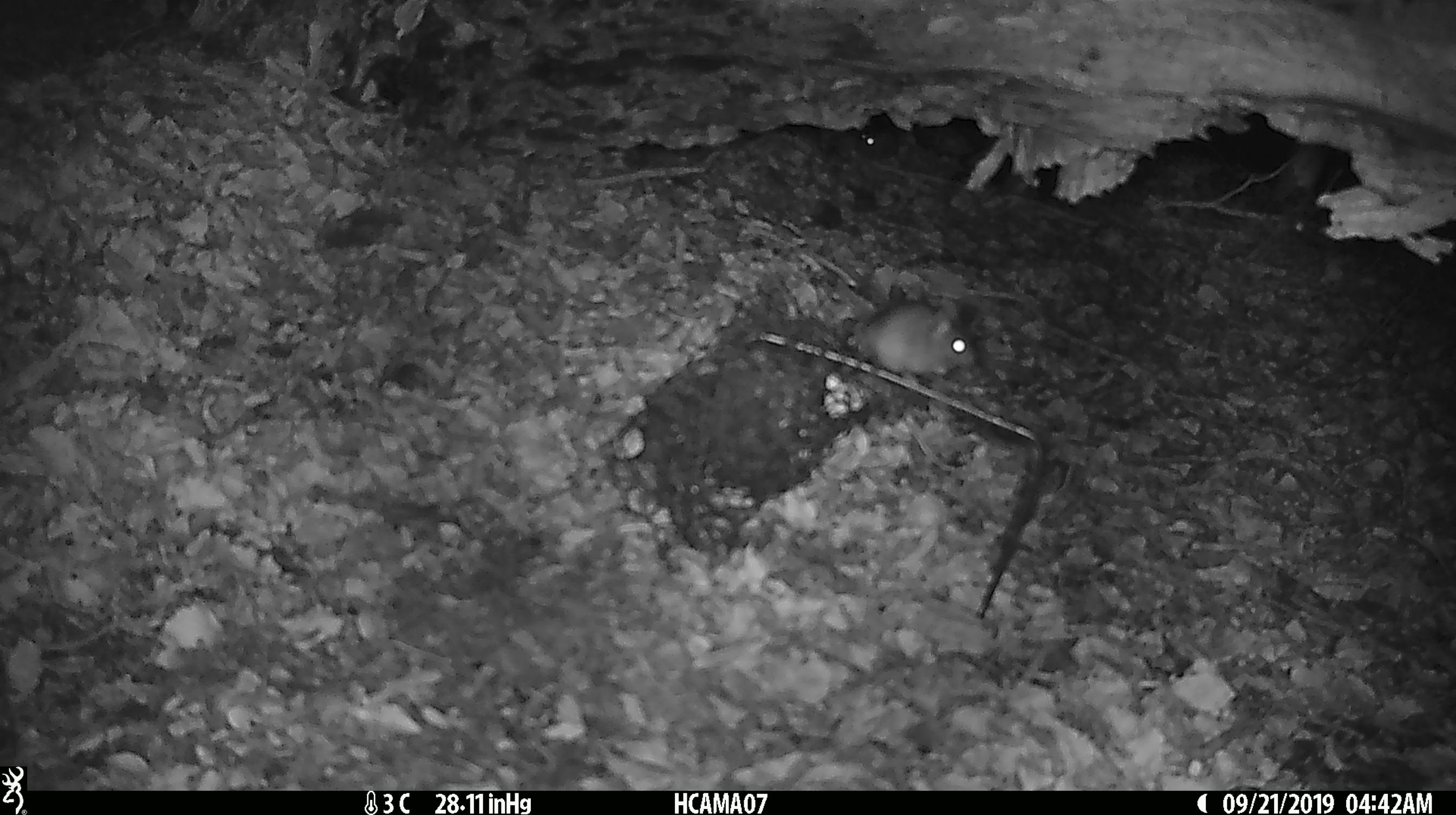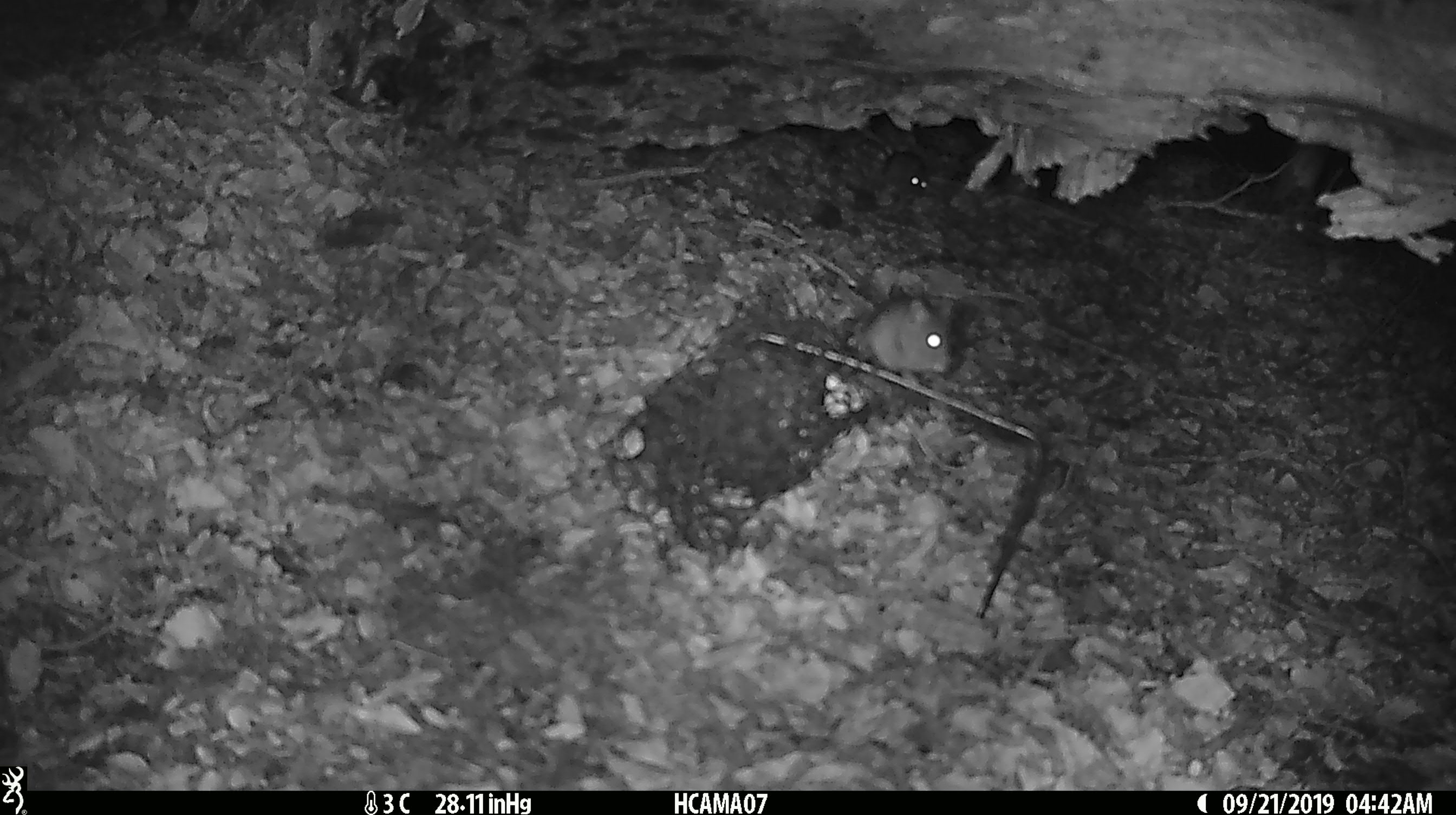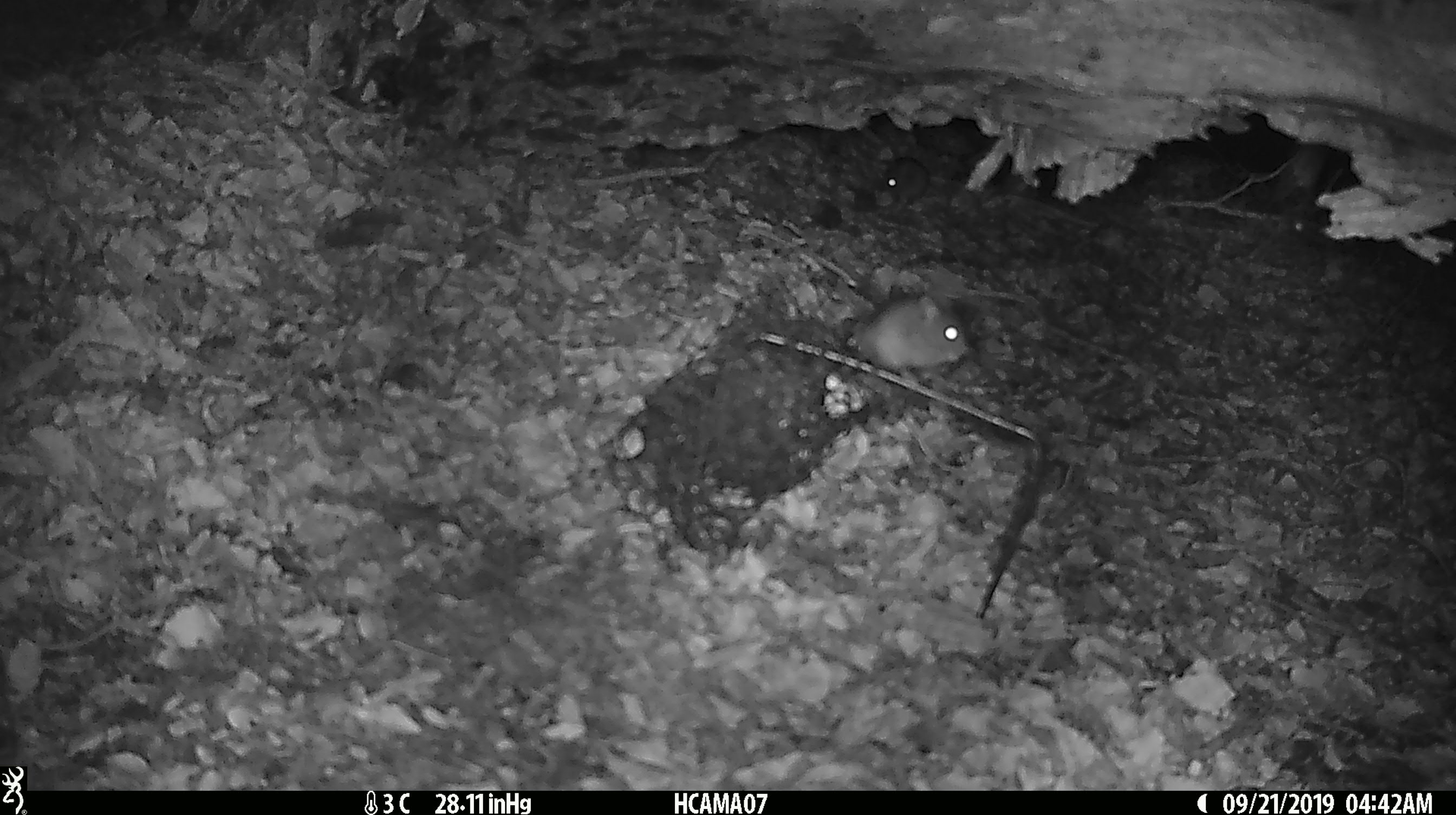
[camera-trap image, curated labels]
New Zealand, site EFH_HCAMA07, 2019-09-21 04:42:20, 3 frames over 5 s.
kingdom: Animalia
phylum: Chordata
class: Mammalia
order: Rodentia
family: Muridae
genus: Mus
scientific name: Mus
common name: mouse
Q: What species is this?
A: Mouse (Mus).